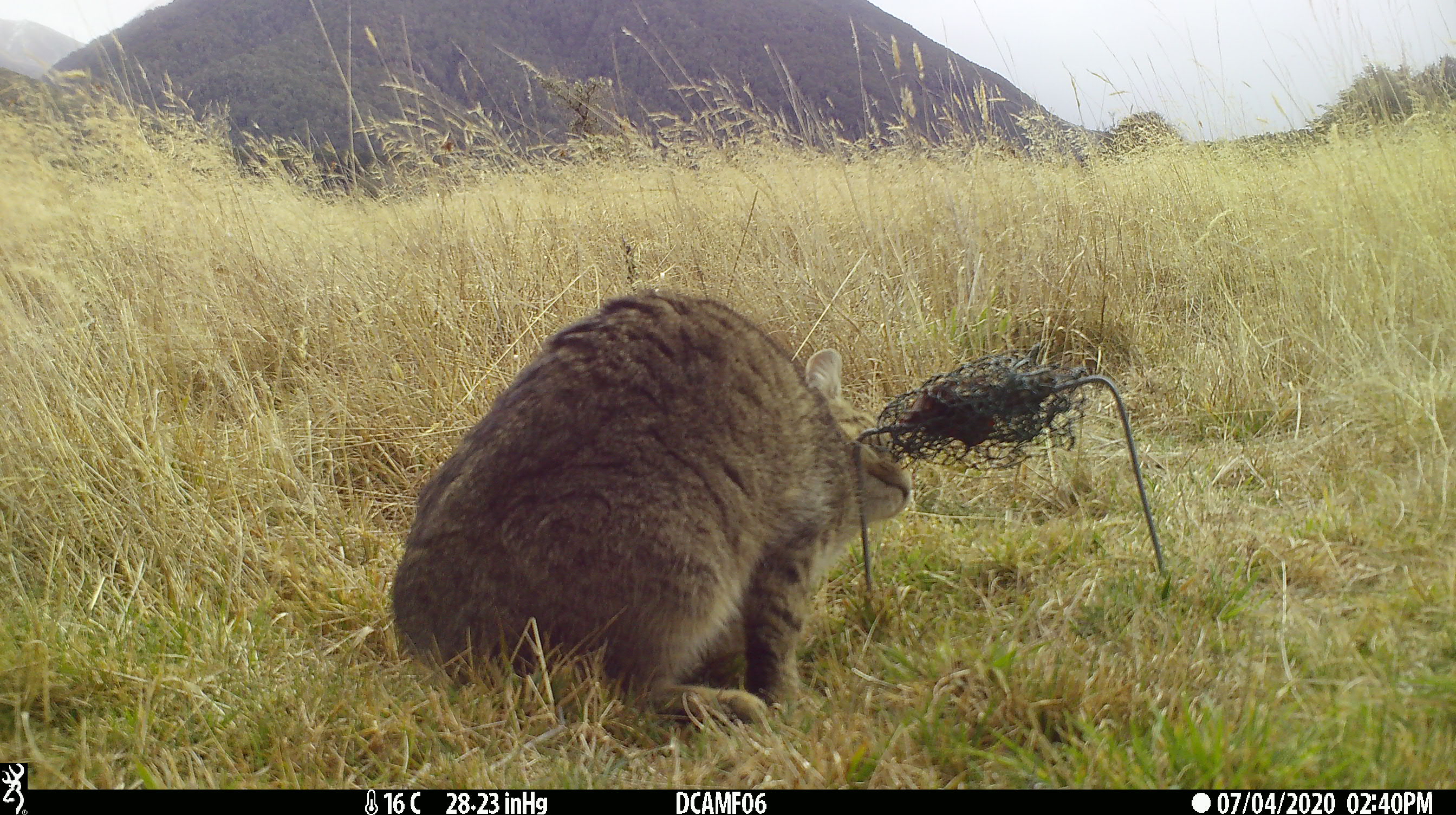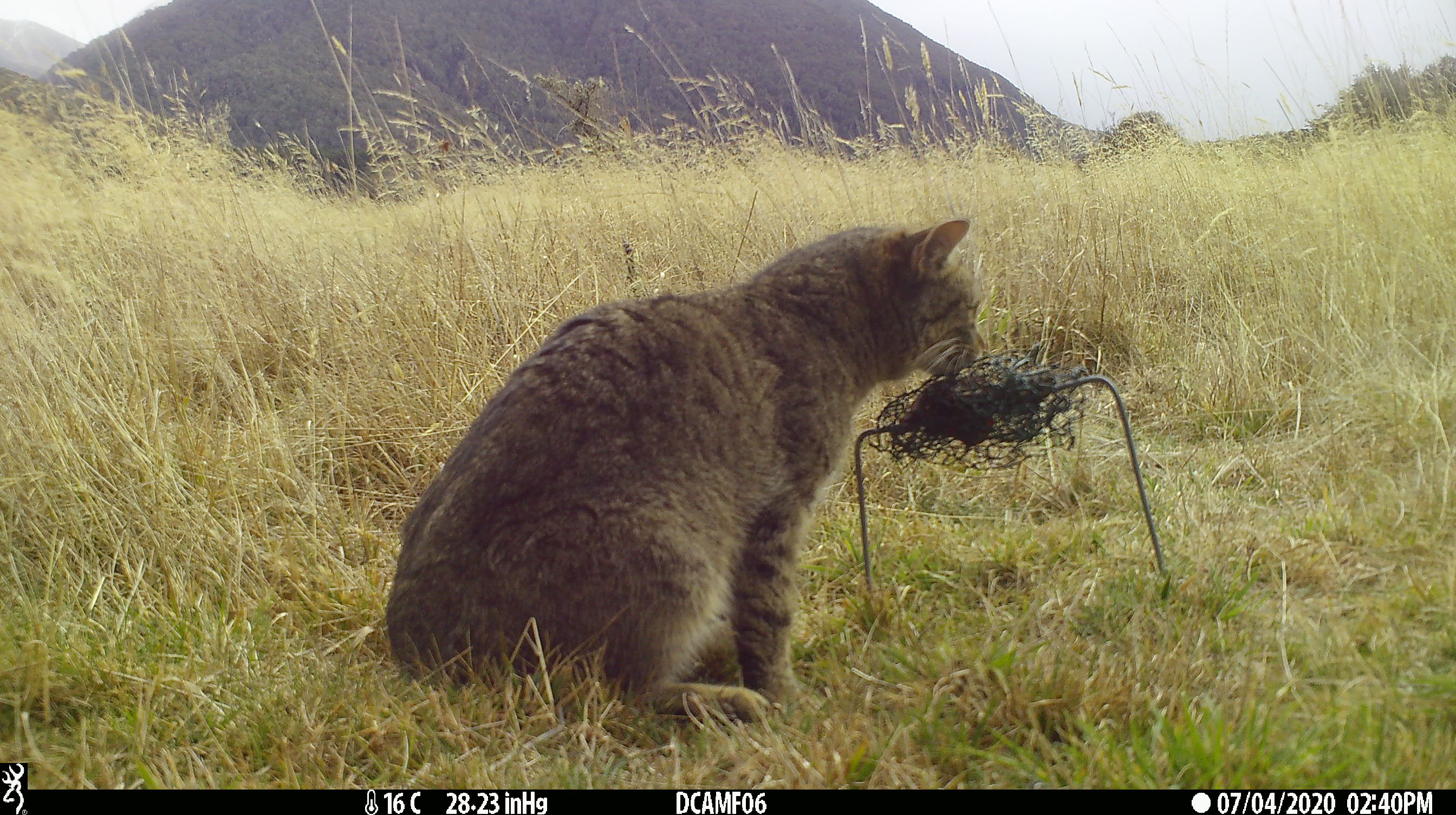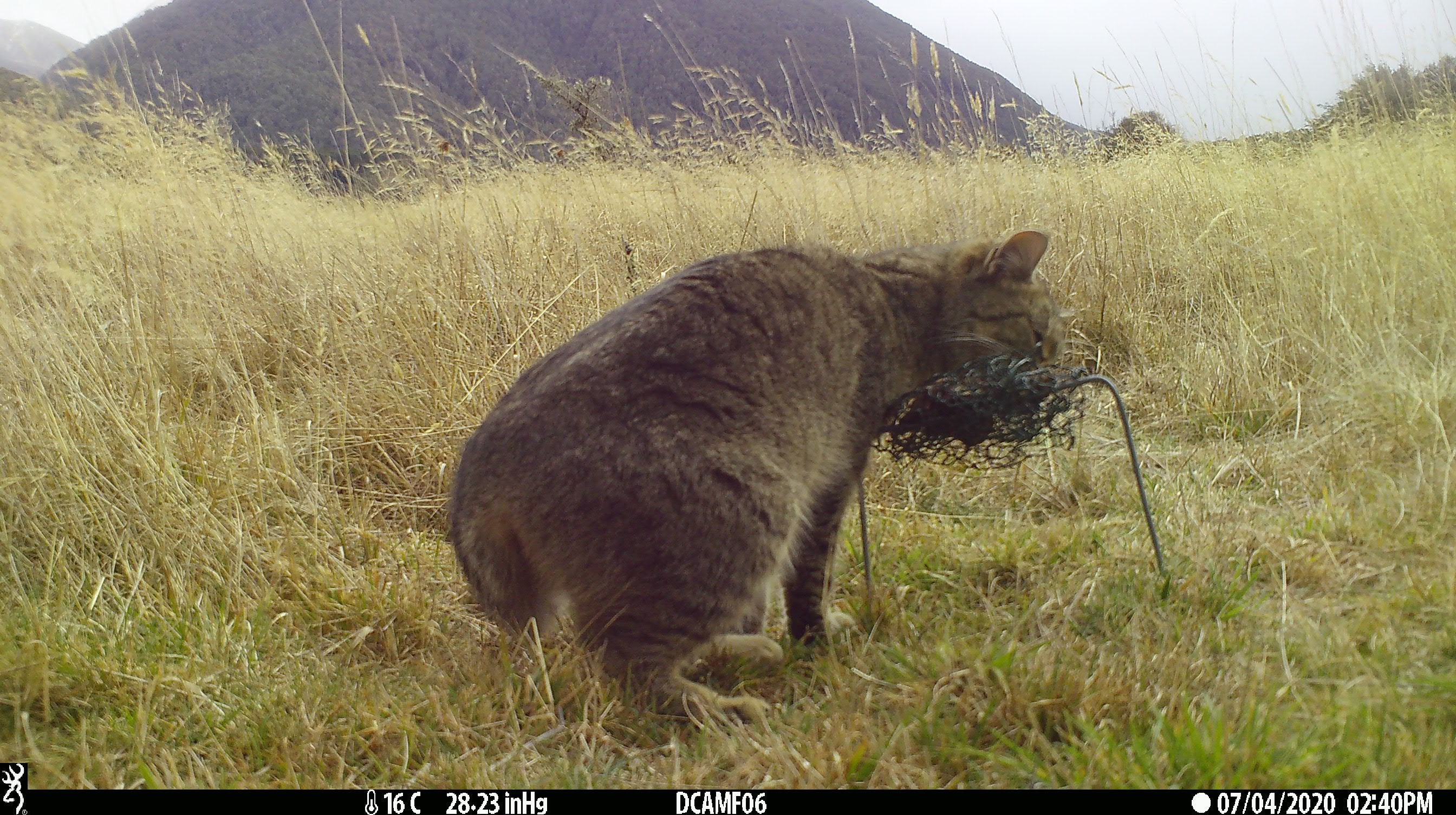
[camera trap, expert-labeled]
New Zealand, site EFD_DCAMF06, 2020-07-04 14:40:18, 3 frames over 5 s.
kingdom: Animalia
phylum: Chordata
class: Mammalia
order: Carnivora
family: Felidae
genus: Felis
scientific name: Felis catus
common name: domestic cat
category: cat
Cat (domestic cat) (Felis catus).